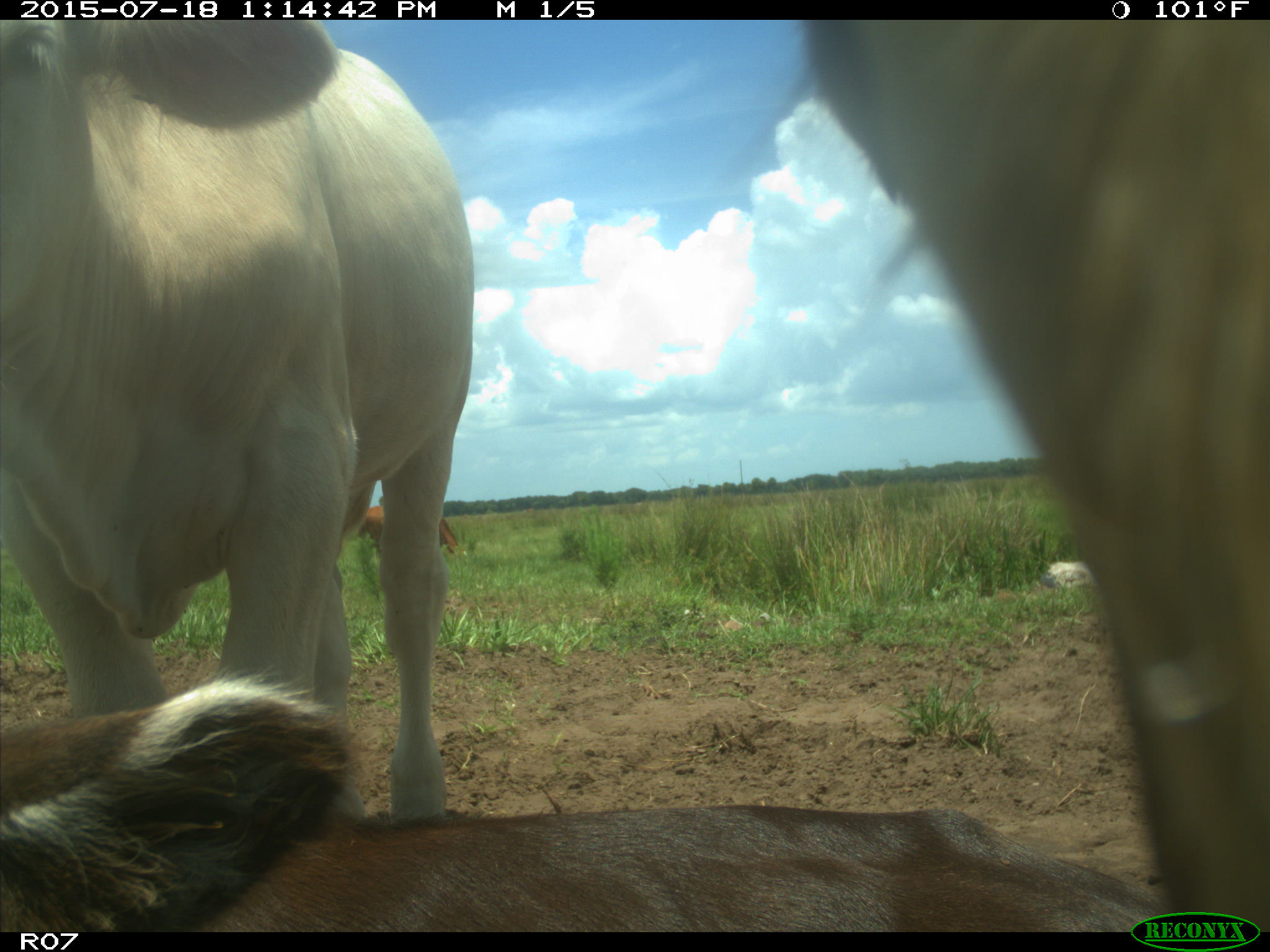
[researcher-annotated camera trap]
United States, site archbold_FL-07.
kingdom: Animalia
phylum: Chordata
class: Mammalia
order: Artiodactyla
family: Bovidae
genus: Bos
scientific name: Bos taurus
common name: domestic cow